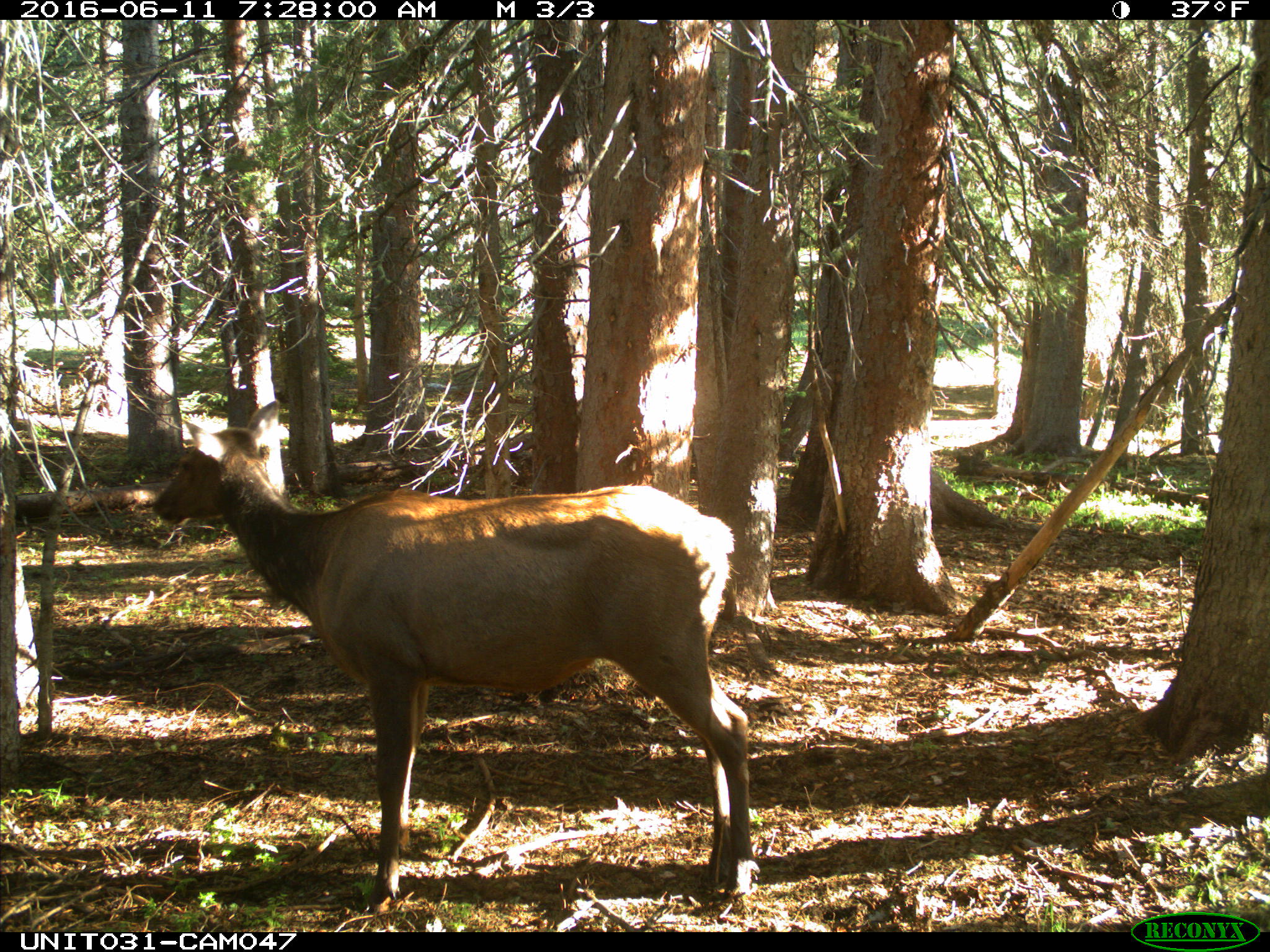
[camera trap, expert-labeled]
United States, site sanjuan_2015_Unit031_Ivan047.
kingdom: Animalia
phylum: Chordata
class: Mammalia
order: Artiodactyla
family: Cervidae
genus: Cervus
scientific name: Cervus elaphus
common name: red deer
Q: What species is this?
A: Cervus elaphus (red deer).